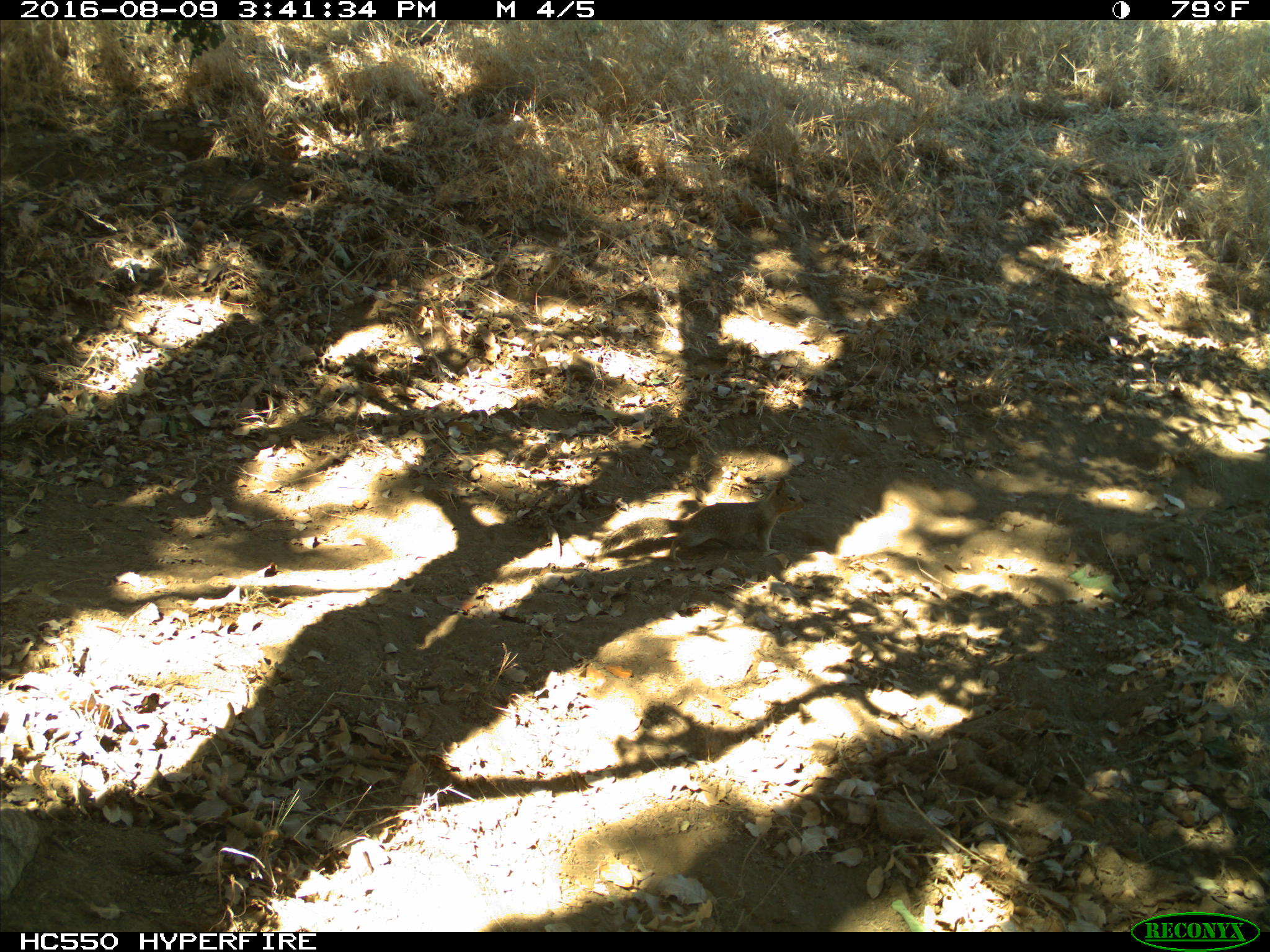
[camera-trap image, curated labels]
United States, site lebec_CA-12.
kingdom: Animalia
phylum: Chordata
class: Mammalia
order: Rodentia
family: Sciuridae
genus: Otospermophilus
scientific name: Otospermophilus beecheyi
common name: california ground squirrel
Otospermophilus beecheyi (california ground squirrel).